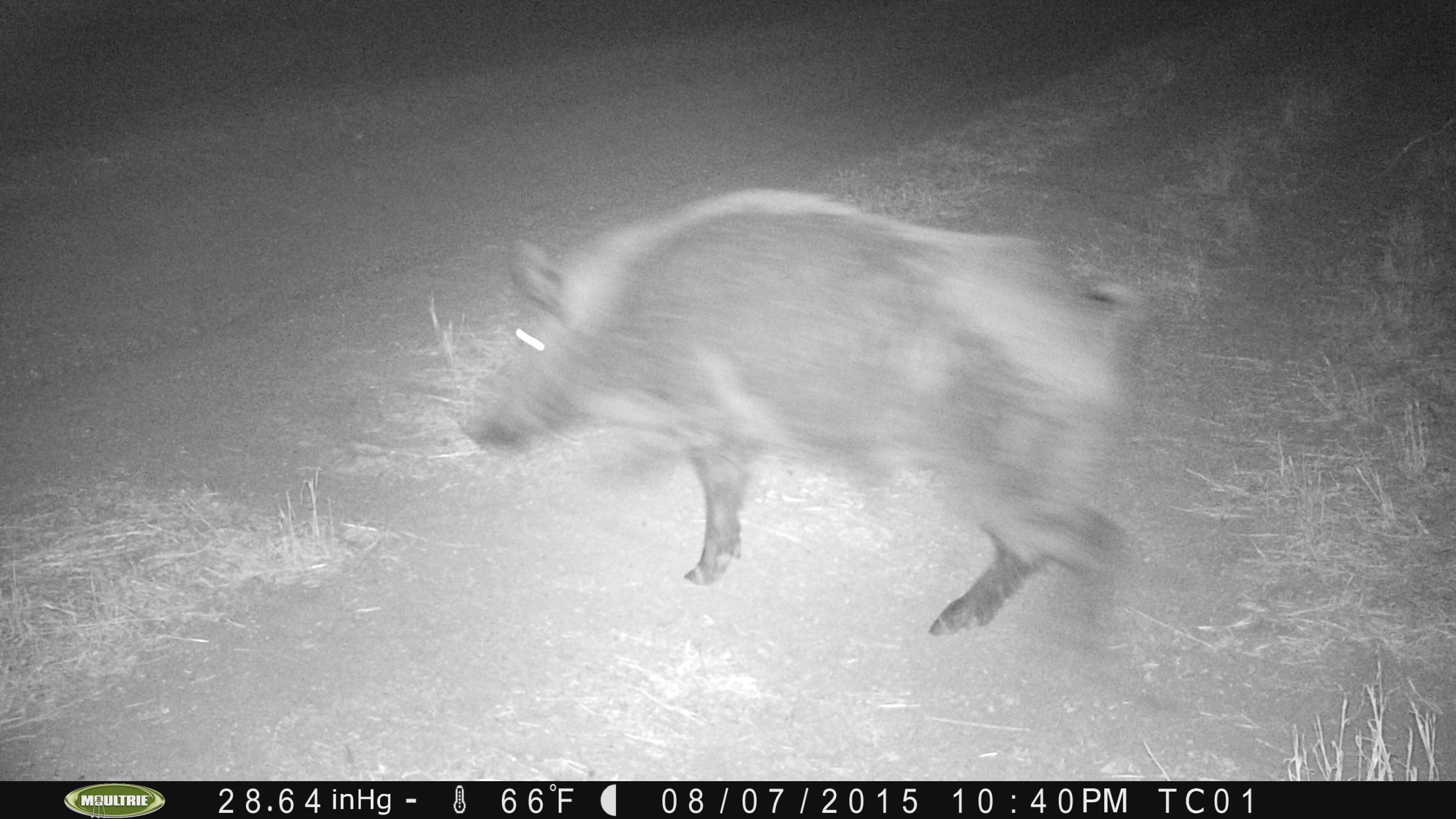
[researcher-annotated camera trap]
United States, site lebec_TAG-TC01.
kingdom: Animalia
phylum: Chordata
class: Mammalia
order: Artiodactyla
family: Suidae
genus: Sus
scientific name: Sus scrofa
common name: wild boar